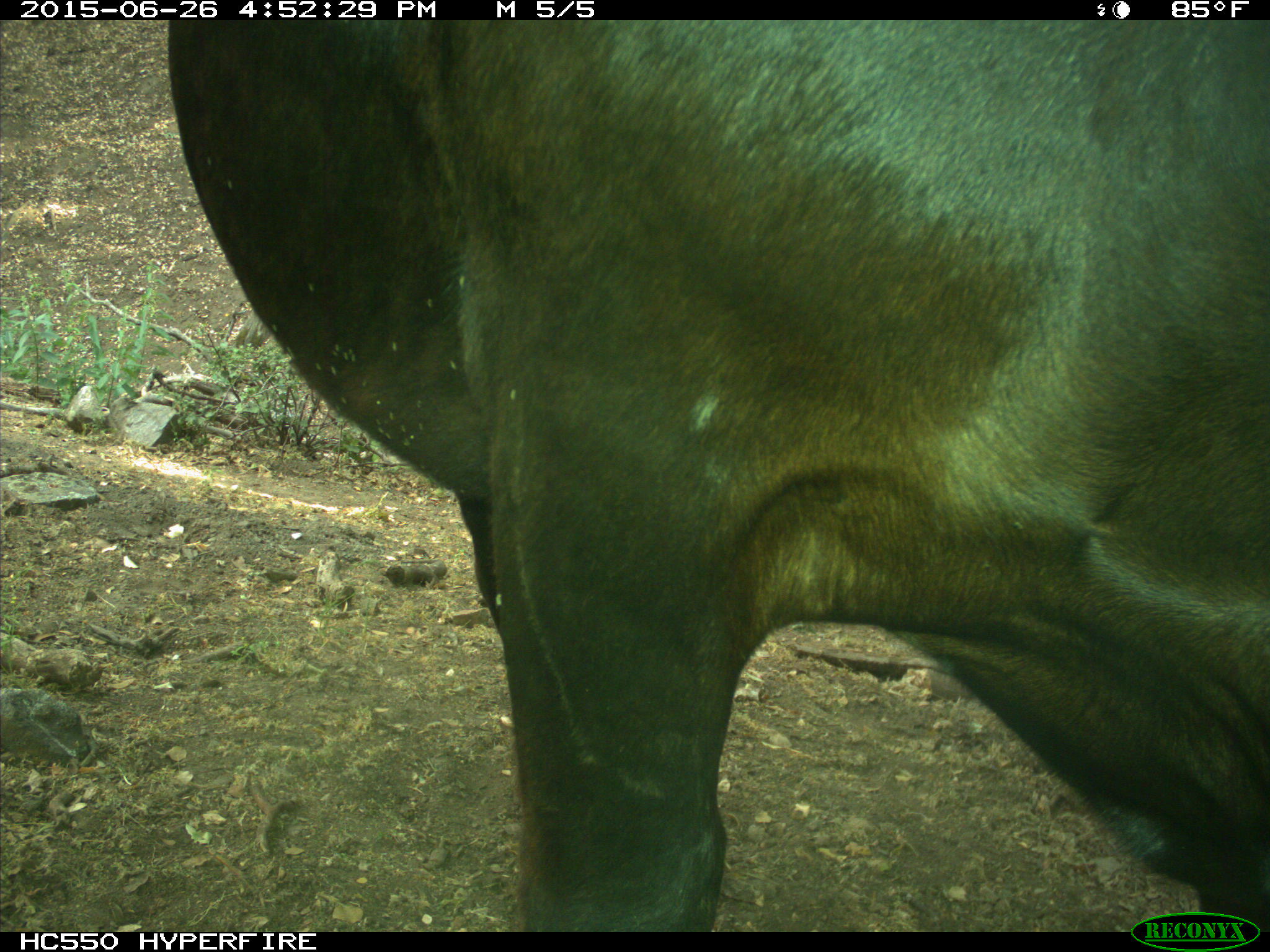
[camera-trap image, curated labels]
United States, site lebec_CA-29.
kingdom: Animalia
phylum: Chordata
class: Mammalia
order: Artiodactyla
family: Bovidae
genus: Bos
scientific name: Bos taurus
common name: domestic cow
Bos taurus (domestic cow).